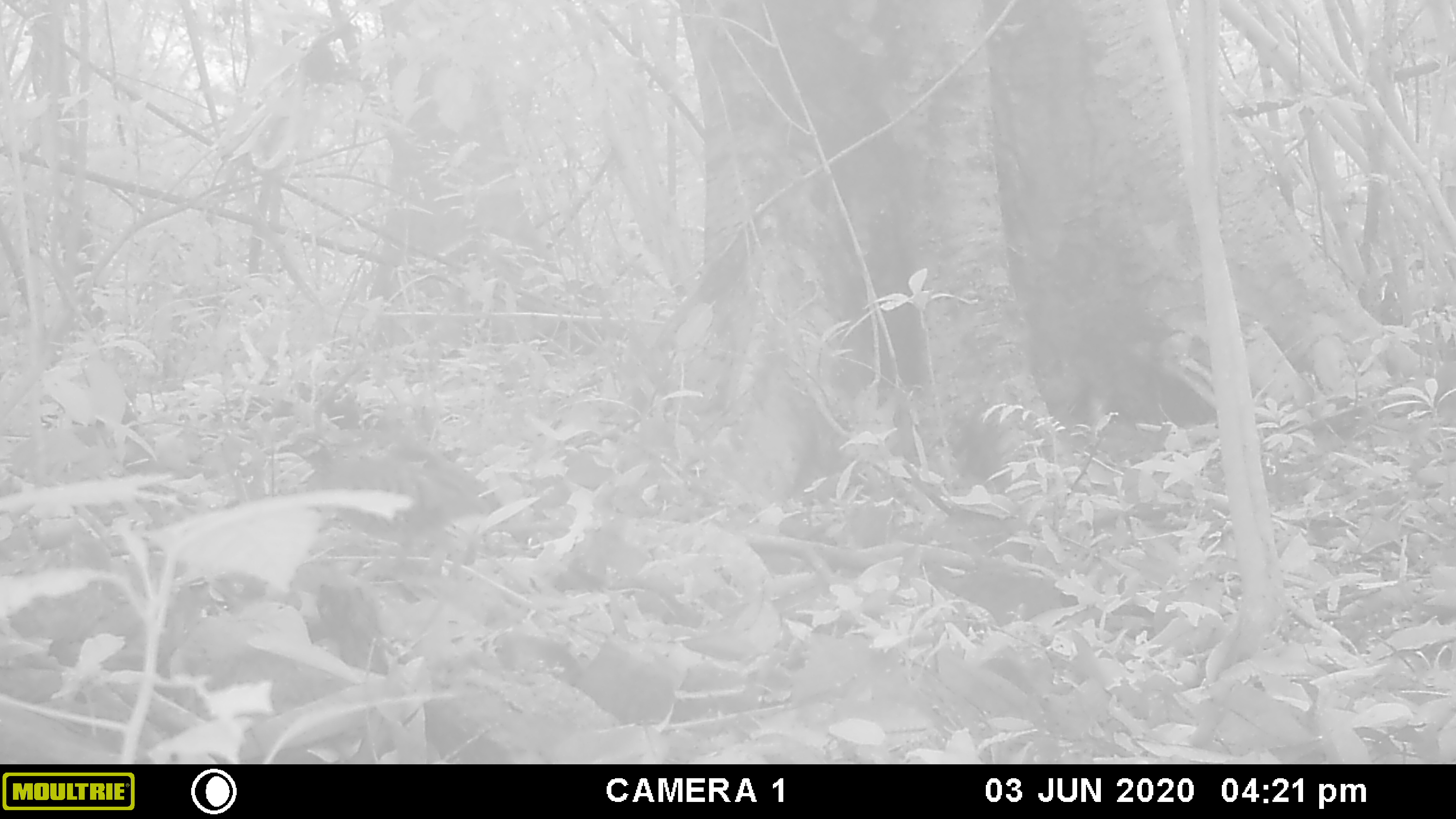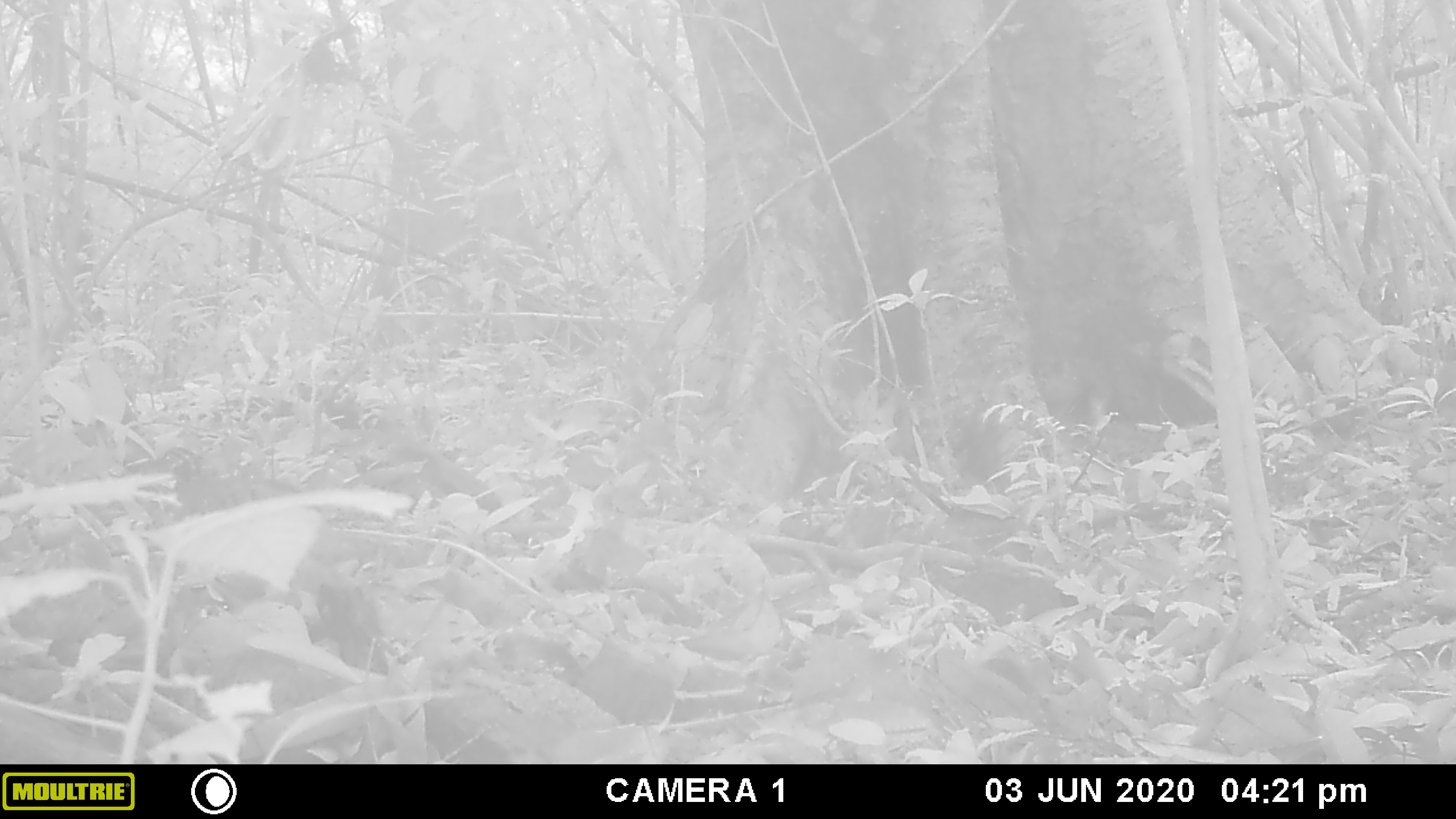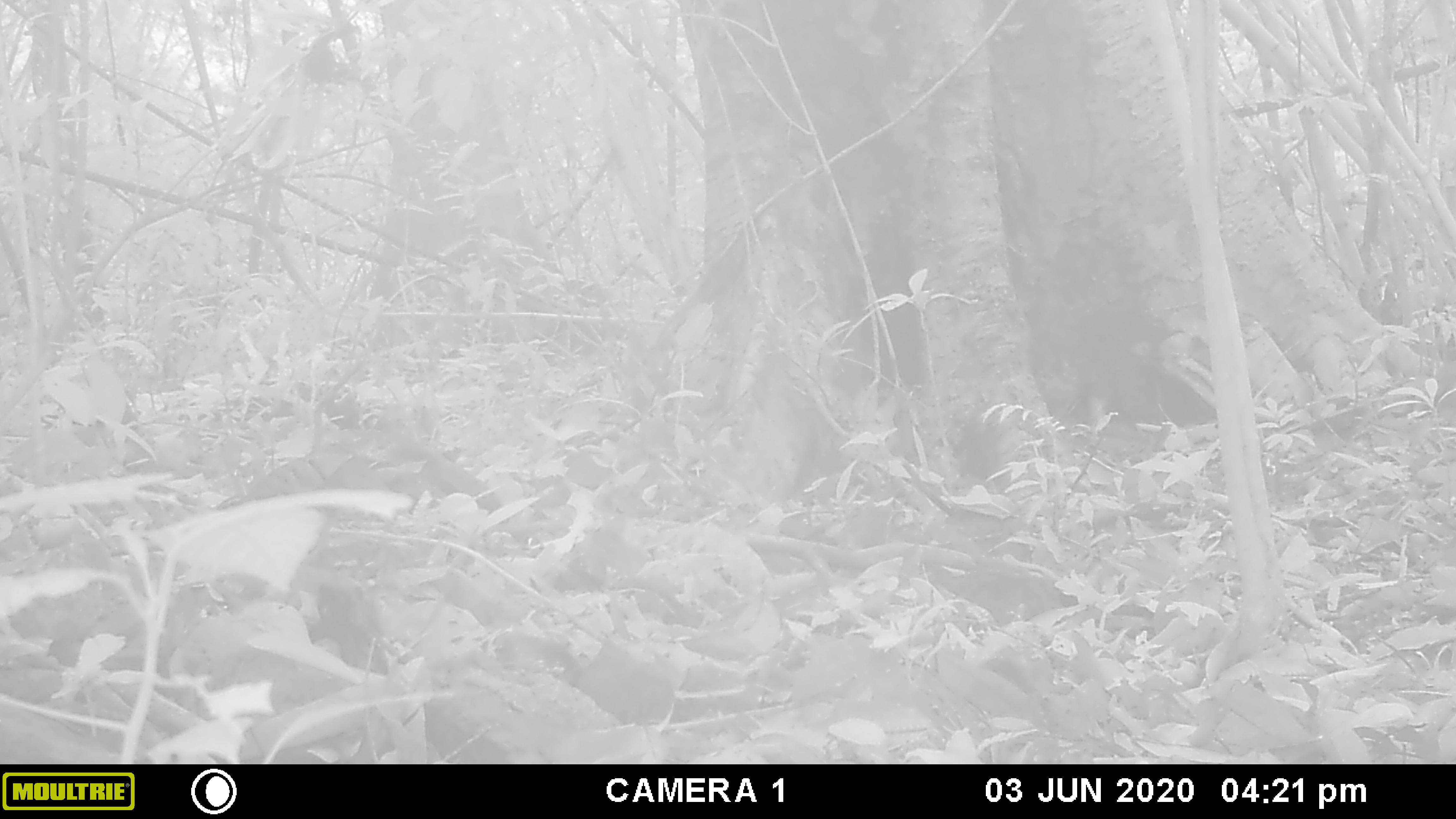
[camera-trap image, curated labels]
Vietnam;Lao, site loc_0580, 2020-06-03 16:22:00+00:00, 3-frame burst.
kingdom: Animalia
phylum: Chordata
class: Aves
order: Galliformes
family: Phasianidae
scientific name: Phasianidae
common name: partridge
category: unidentified partridge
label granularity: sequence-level